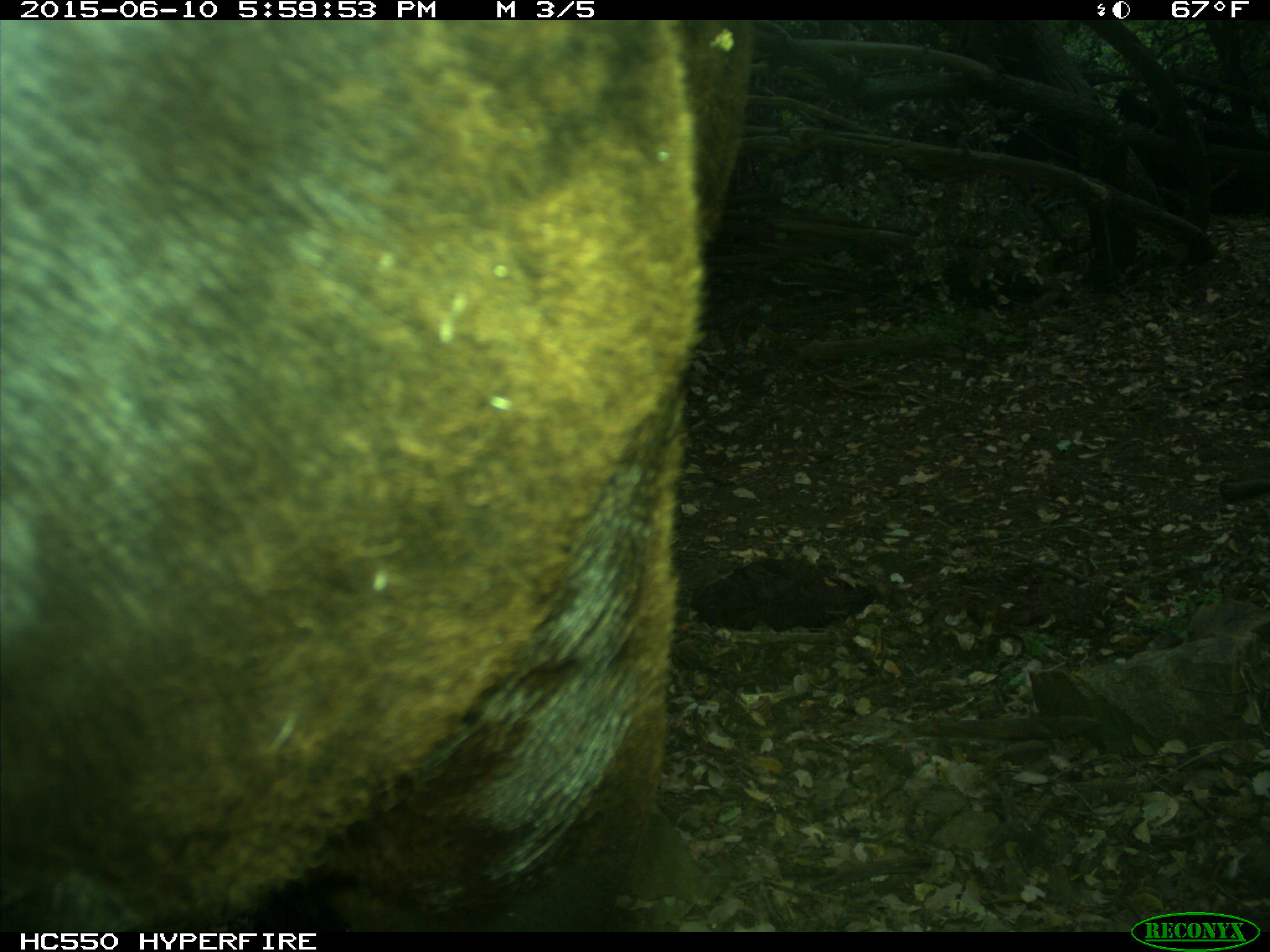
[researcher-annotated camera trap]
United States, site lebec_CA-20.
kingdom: Animalia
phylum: Chordata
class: Mammalia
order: Artiodactyla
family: Bovidae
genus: Bos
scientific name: Bos taurus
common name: domestic cow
Bos taurus (domestic cow).